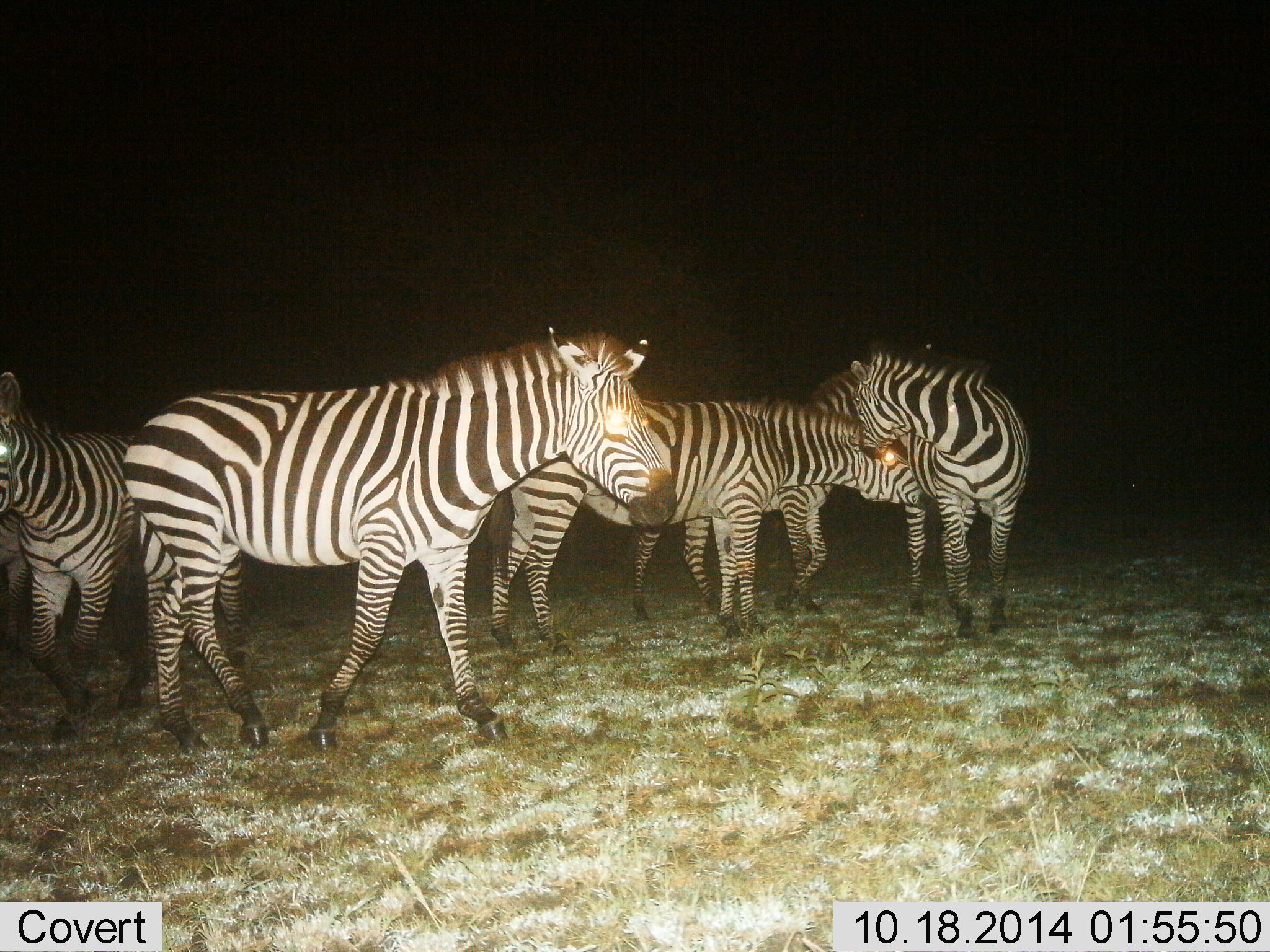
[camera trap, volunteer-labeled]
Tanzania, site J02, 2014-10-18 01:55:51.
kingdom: Animalia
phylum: Chordata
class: Mammalia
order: Perissodactyla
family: Equidae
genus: Equus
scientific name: Equus quagga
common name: plains zebra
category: zebra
Zebra (plains zebra) (Equus quagga), count 6. Behavior (volunteer vote fractions): standing 90%, resting 0%, moving 20%, interacting 40%. Young present (vote fraction): 0%. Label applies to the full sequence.